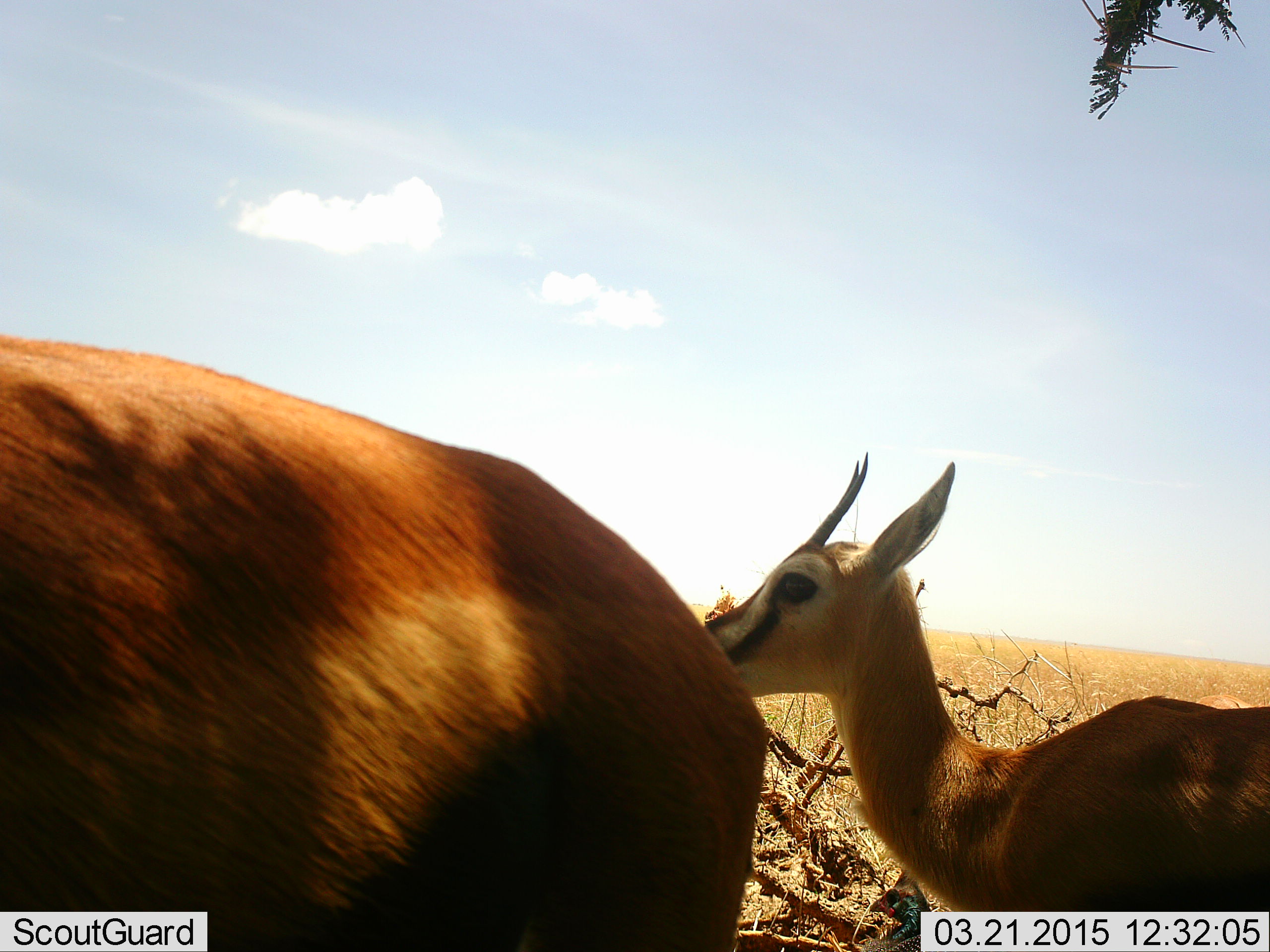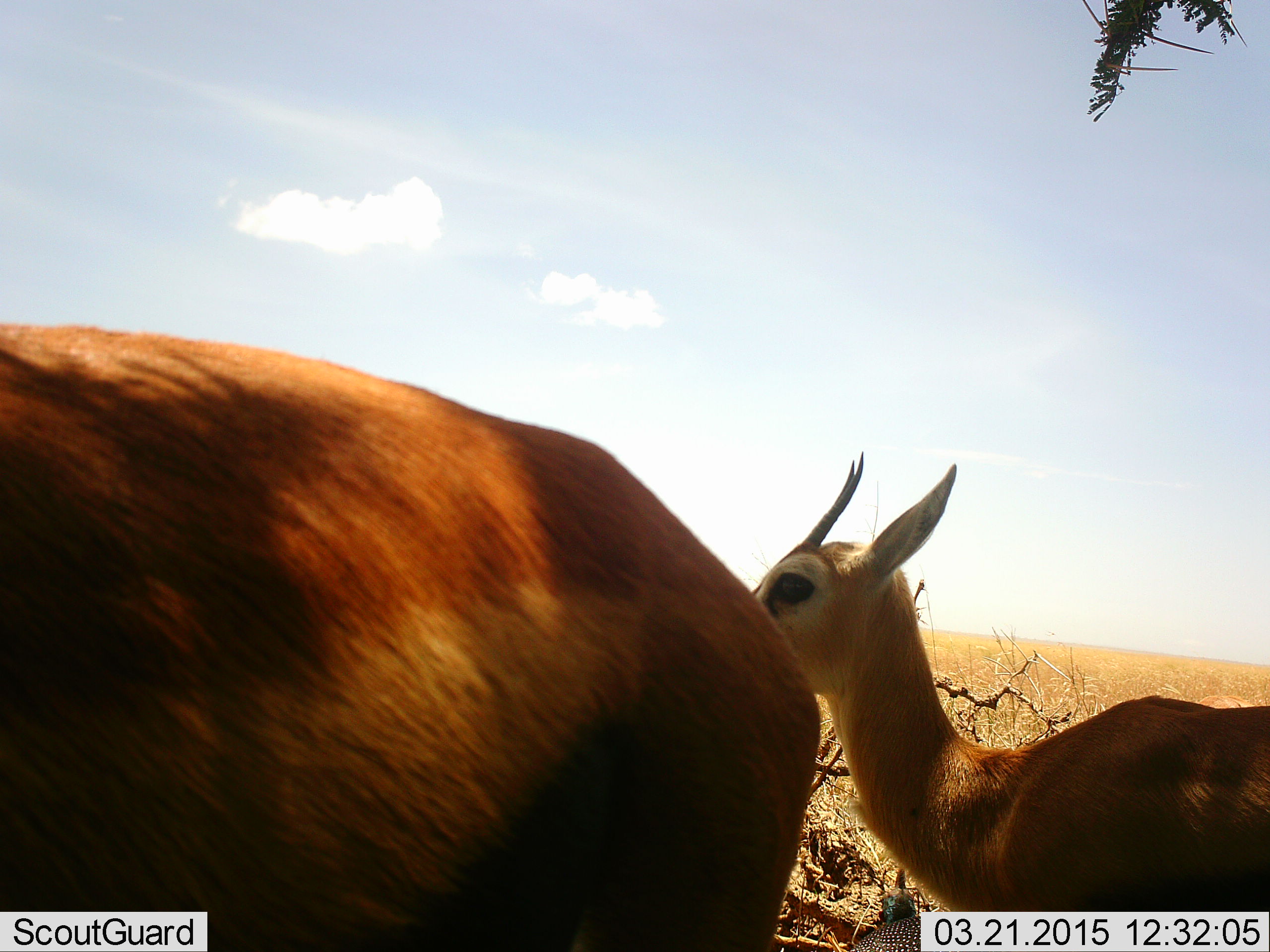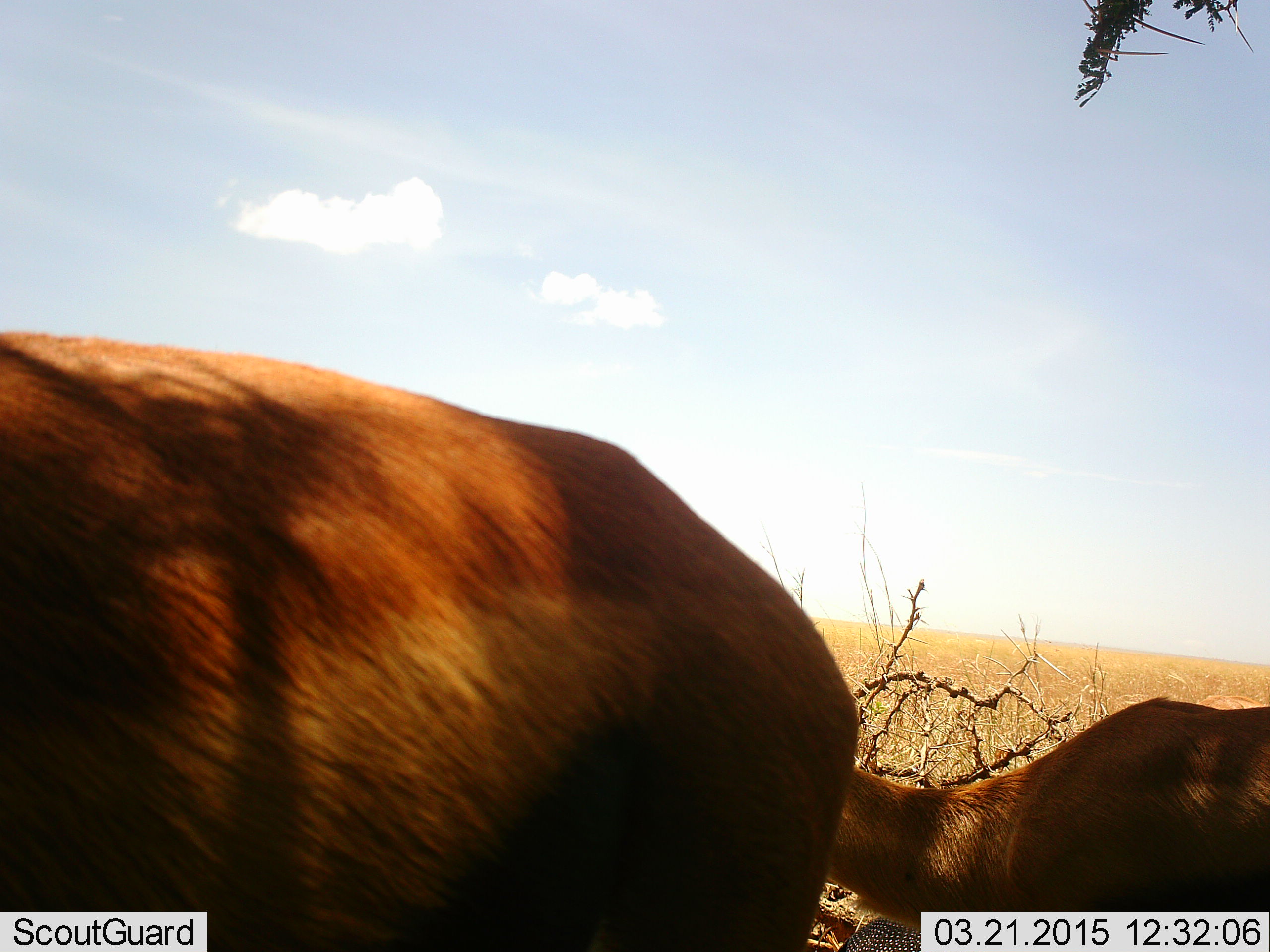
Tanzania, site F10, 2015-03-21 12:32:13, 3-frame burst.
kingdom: Animalia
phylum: Chordata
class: Mammalia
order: Artiodactyla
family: Bovidae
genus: Eudorcas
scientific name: Eudorcas thomsonii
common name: thomson's gazelle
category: gazellethomsons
Gazellethomsons (thomson's gazelle) (Eudorcas thomsonii), count 2. Behavior (volunteer vote fractions): standing 100%, resting 0%, moving 10%, interacting 0%. Young present (vote fraction): 10%. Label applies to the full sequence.